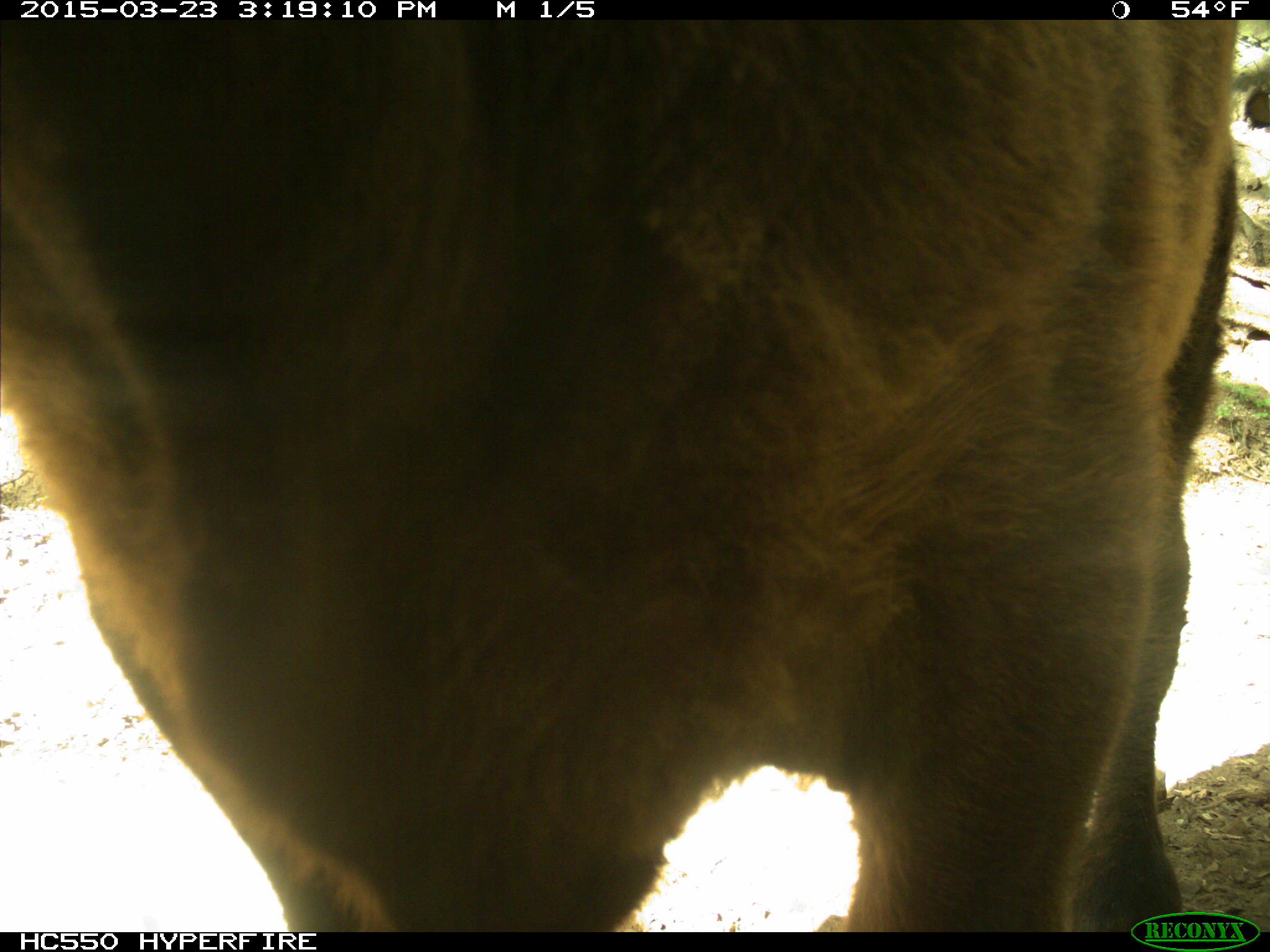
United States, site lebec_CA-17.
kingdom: Animalia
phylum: Chordata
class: Mammalia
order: Artiodactyla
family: Bovidae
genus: Bos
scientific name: Bos taurus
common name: domestic cow